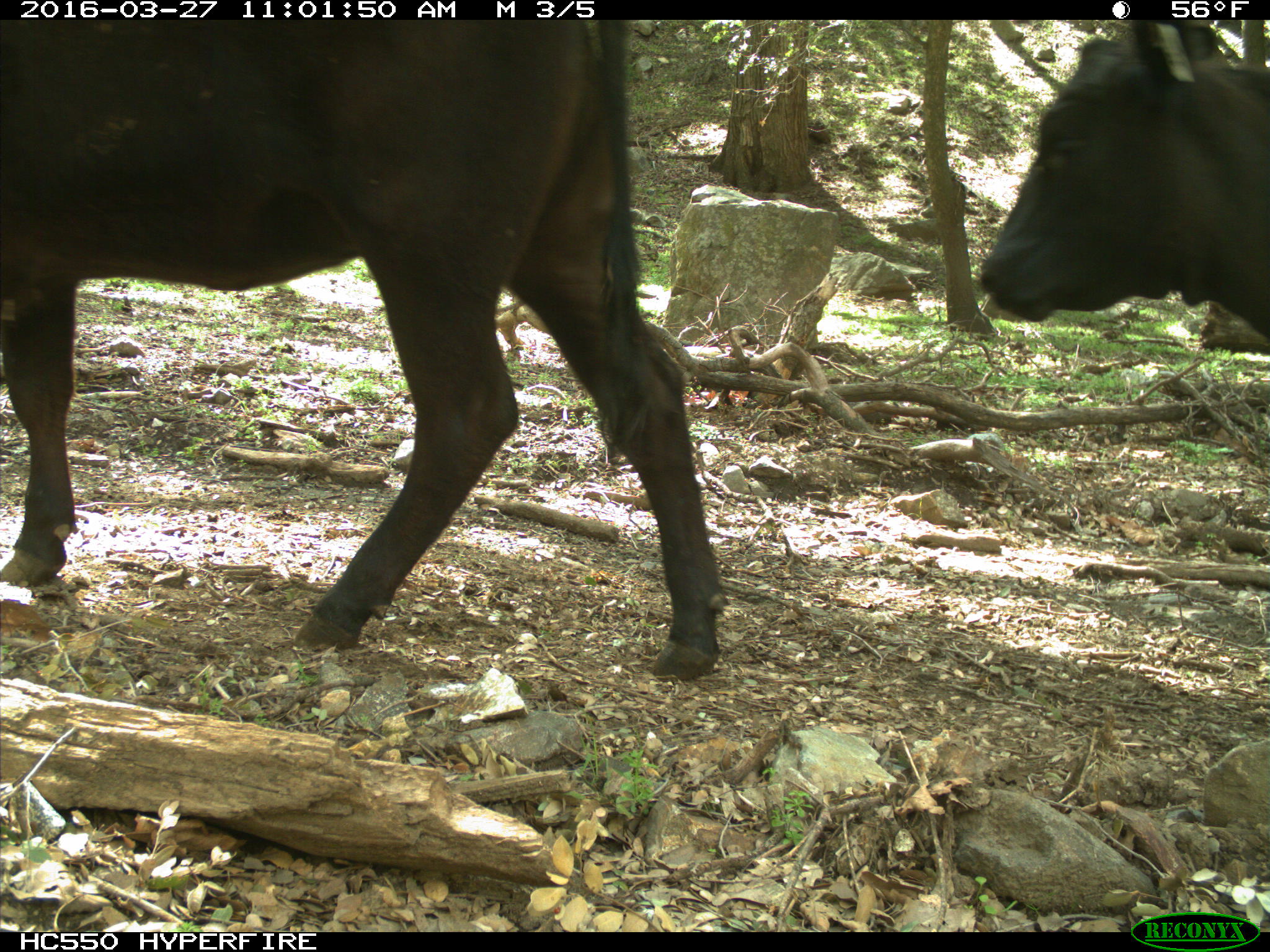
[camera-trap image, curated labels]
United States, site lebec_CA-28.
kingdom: Animalia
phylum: Chordata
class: Mammalia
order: Artiodactyla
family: Bovidae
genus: Bos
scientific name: Bos taurus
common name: domestic cow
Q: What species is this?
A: Bos taurus (domestic cow).